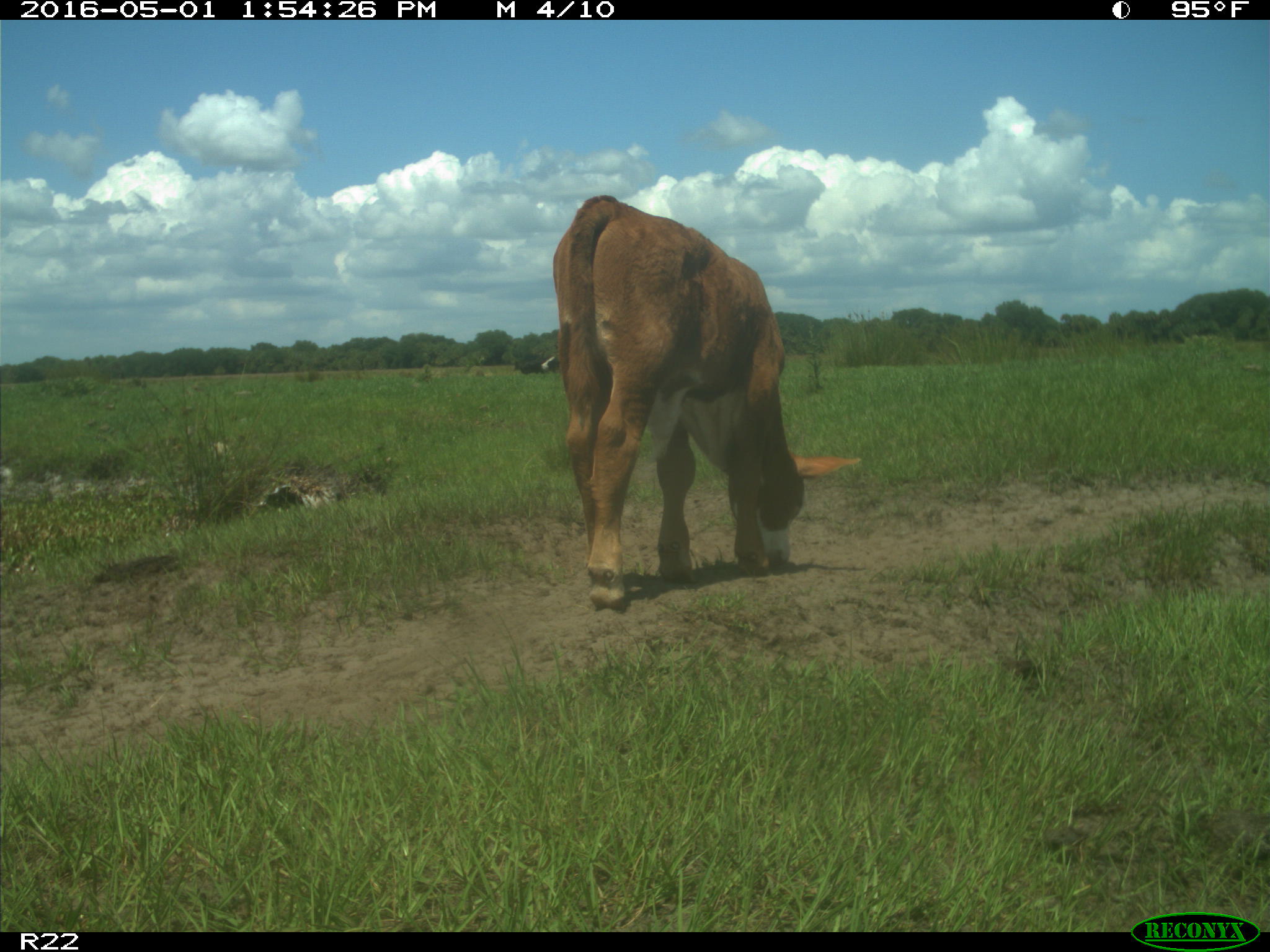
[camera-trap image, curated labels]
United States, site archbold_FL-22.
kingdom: Animalia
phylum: Chordata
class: Mammalia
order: Artiodactyla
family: Bovidae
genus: Bos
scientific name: Bos taurus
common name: domestic cow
Bos taurus (domestic cow).